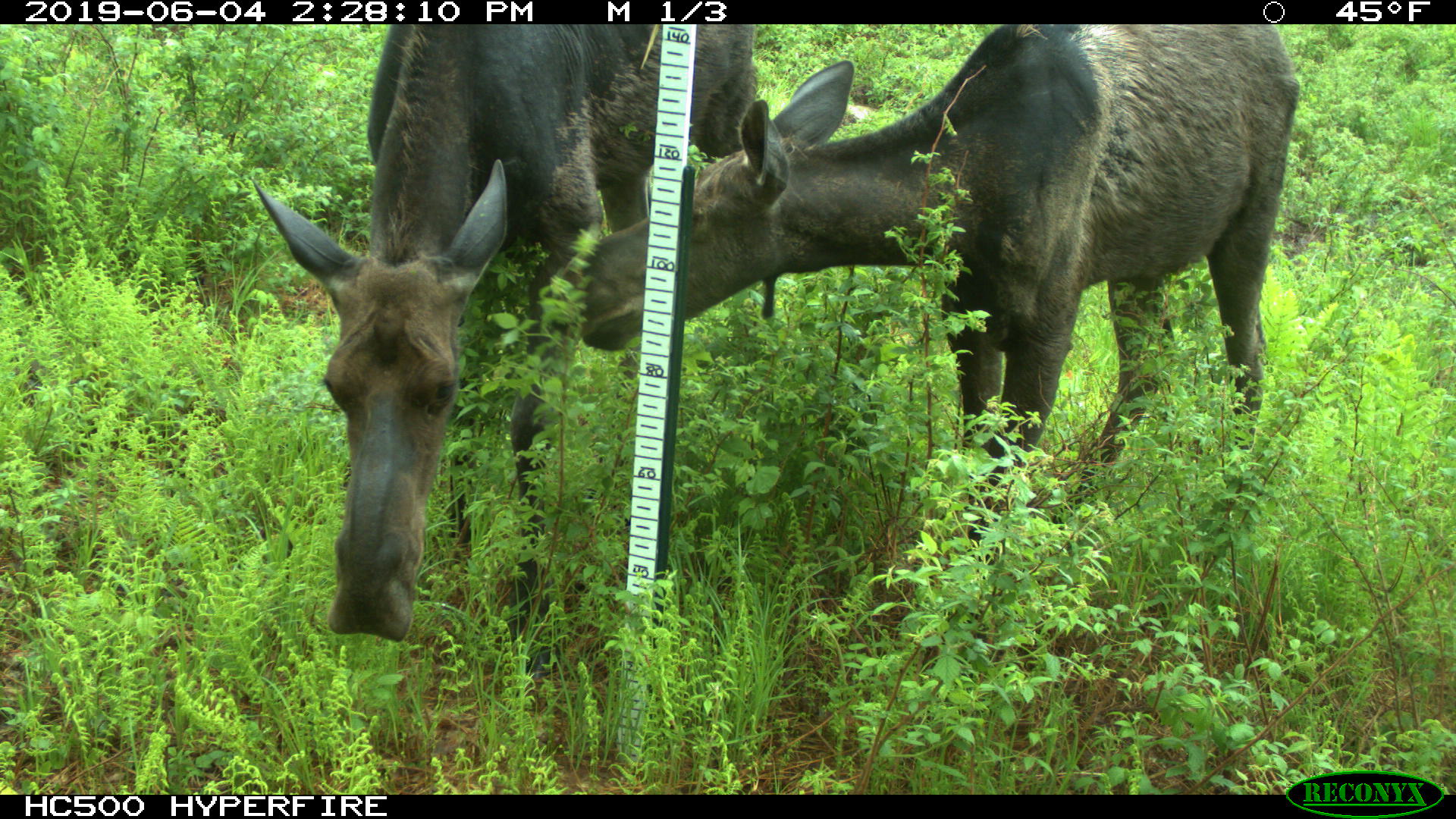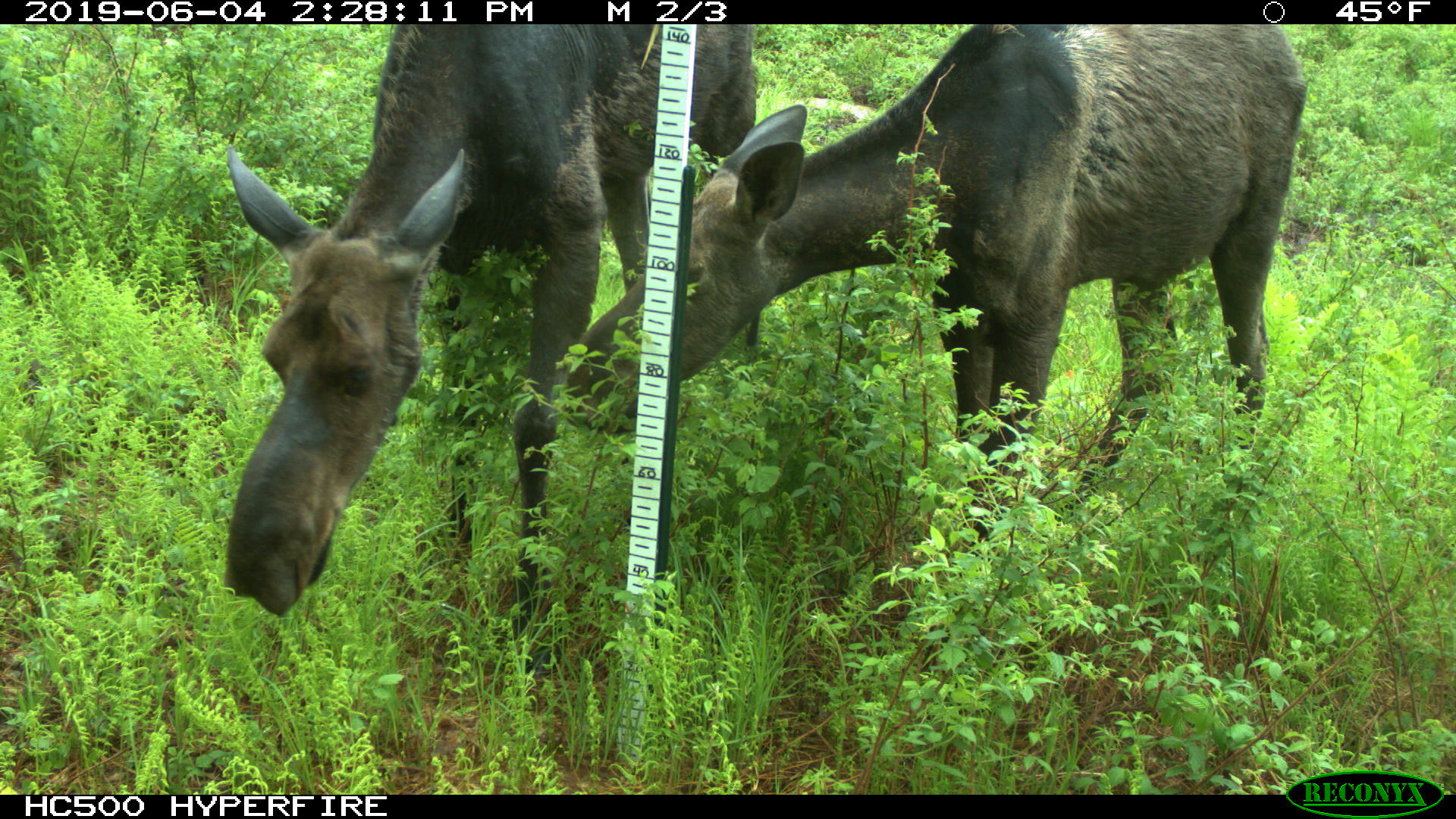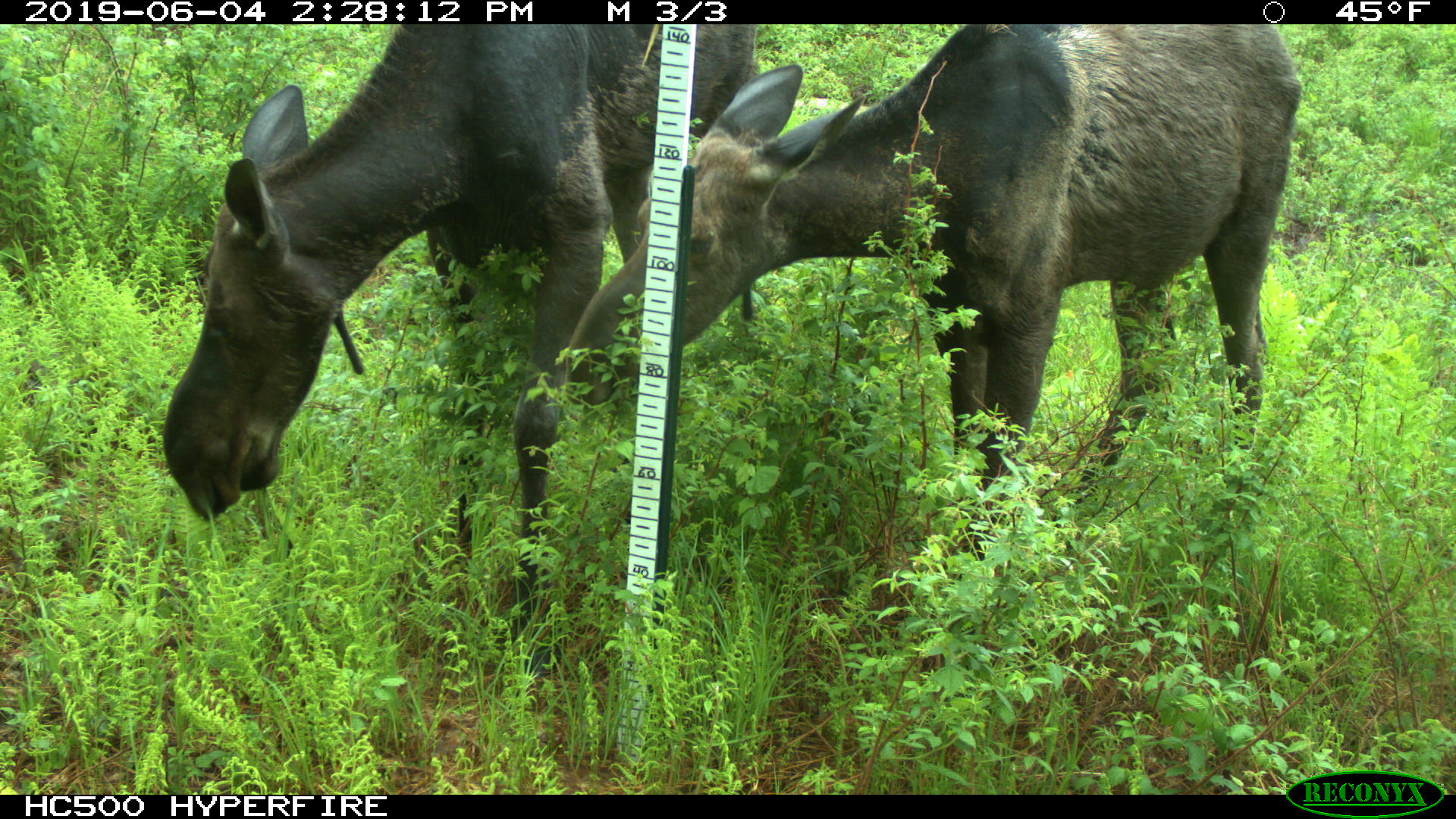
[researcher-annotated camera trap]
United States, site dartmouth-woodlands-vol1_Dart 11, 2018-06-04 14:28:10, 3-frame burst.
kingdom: Animalia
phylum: Chordata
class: Mammalia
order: Artiodactyla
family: Cervidae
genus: Alces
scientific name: Alces alces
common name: moose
Moose (Alces alces).